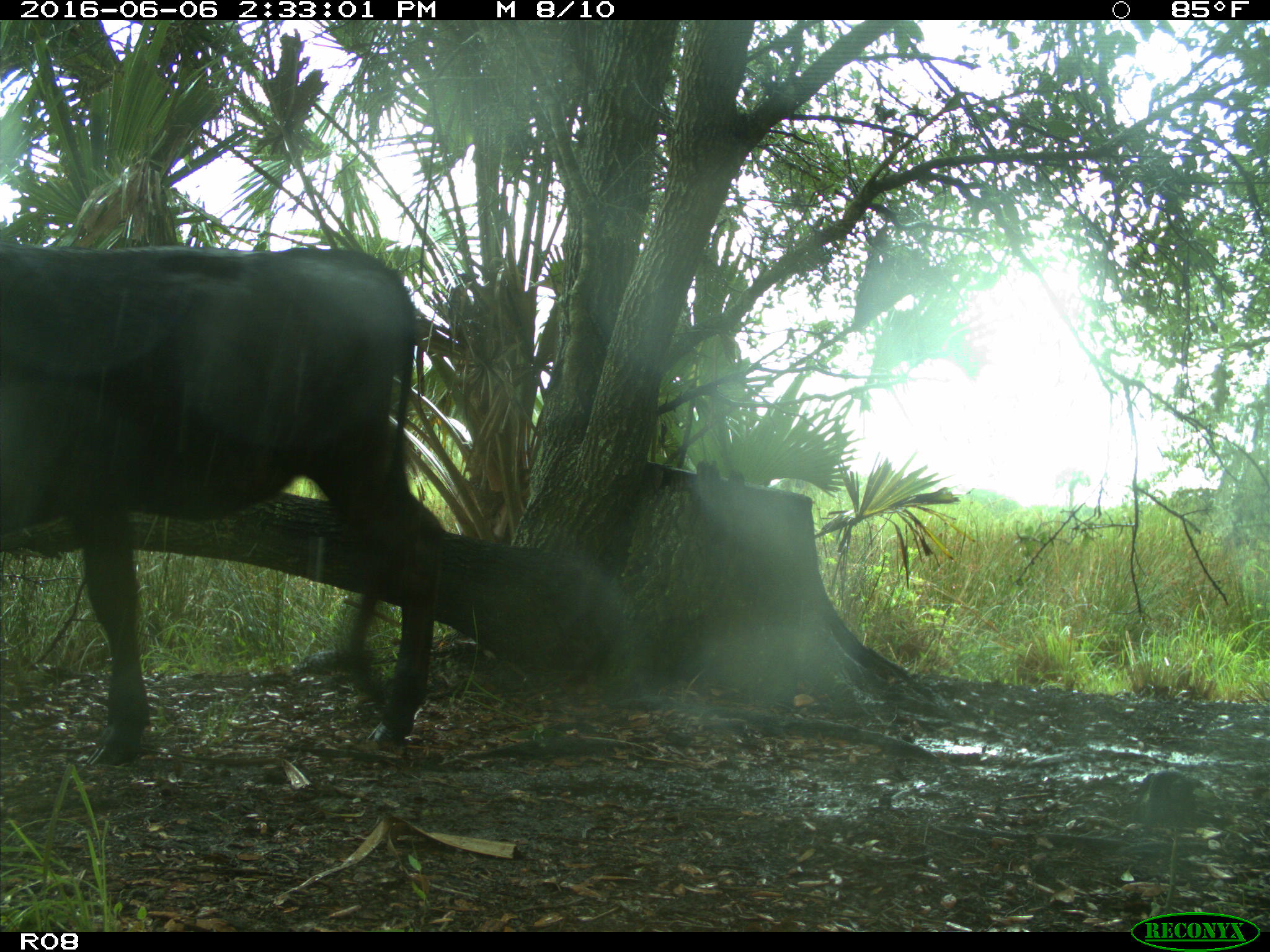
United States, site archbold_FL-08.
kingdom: Animalia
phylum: Chordata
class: Mammalia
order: Artiodactyla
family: Bovidae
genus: Bos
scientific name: Bos taurus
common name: domestic cow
Bos taurus (domestic cow).